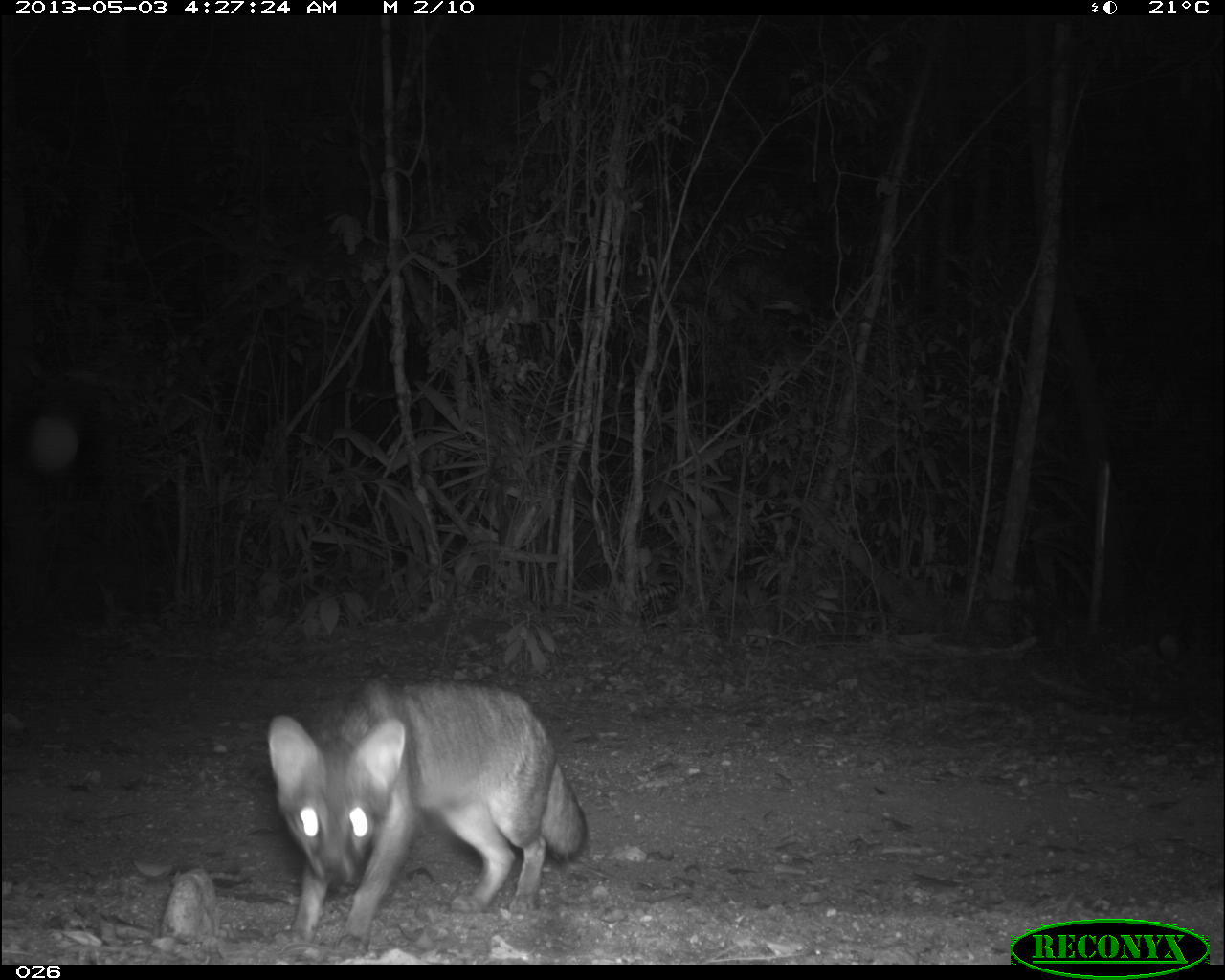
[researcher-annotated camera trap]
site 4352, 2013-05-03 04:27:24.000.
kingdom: Animalia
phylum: Chordata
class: Mammalia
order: Carnivora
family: Canidae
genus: Urocyon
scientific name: Urocyon cinereoargenteus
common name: gray fox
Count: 1.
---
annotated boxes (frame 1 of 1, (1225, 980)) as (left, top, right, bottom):
urocyon cinereoargenteus: (264, 680, 588, 958)